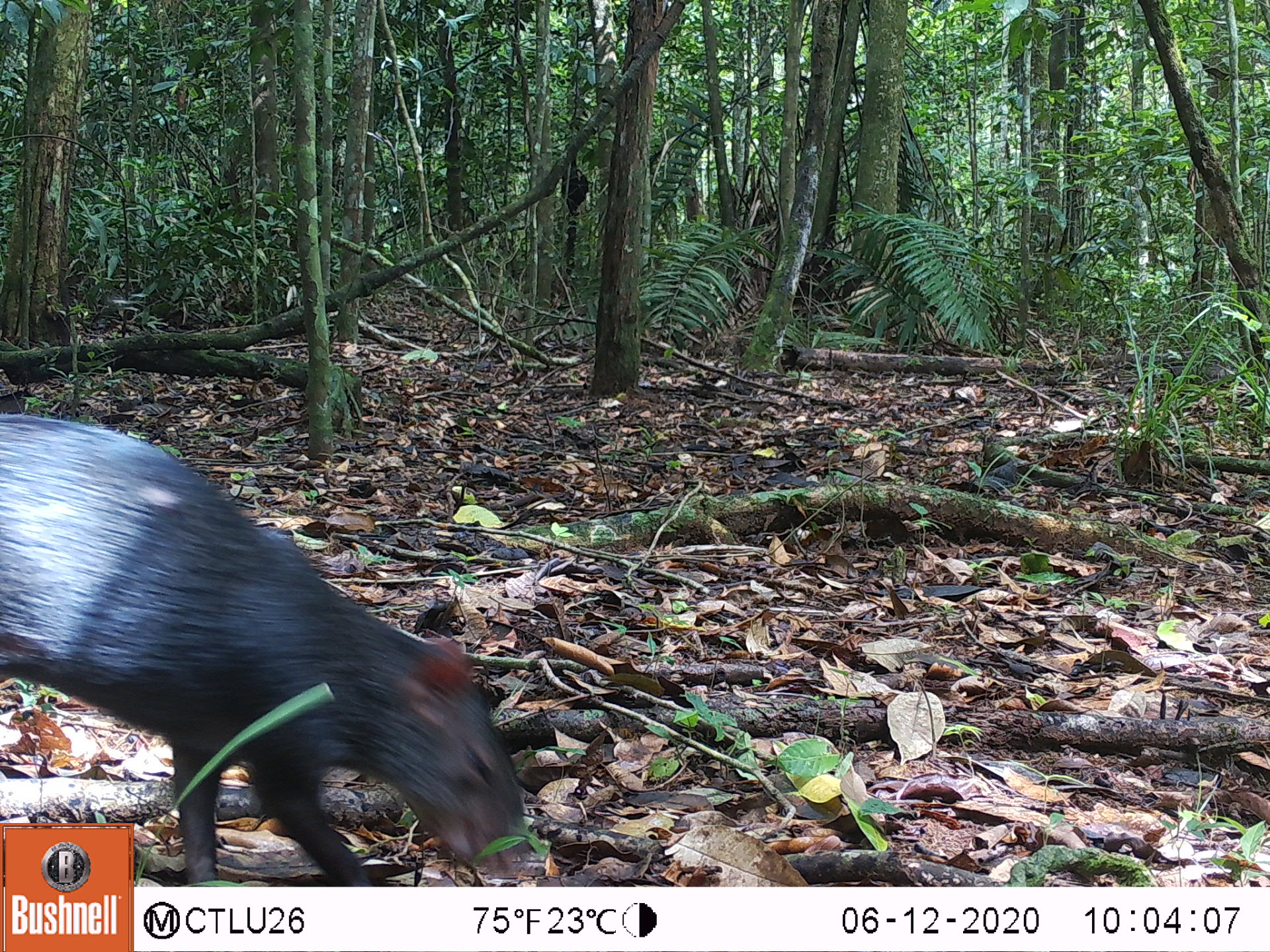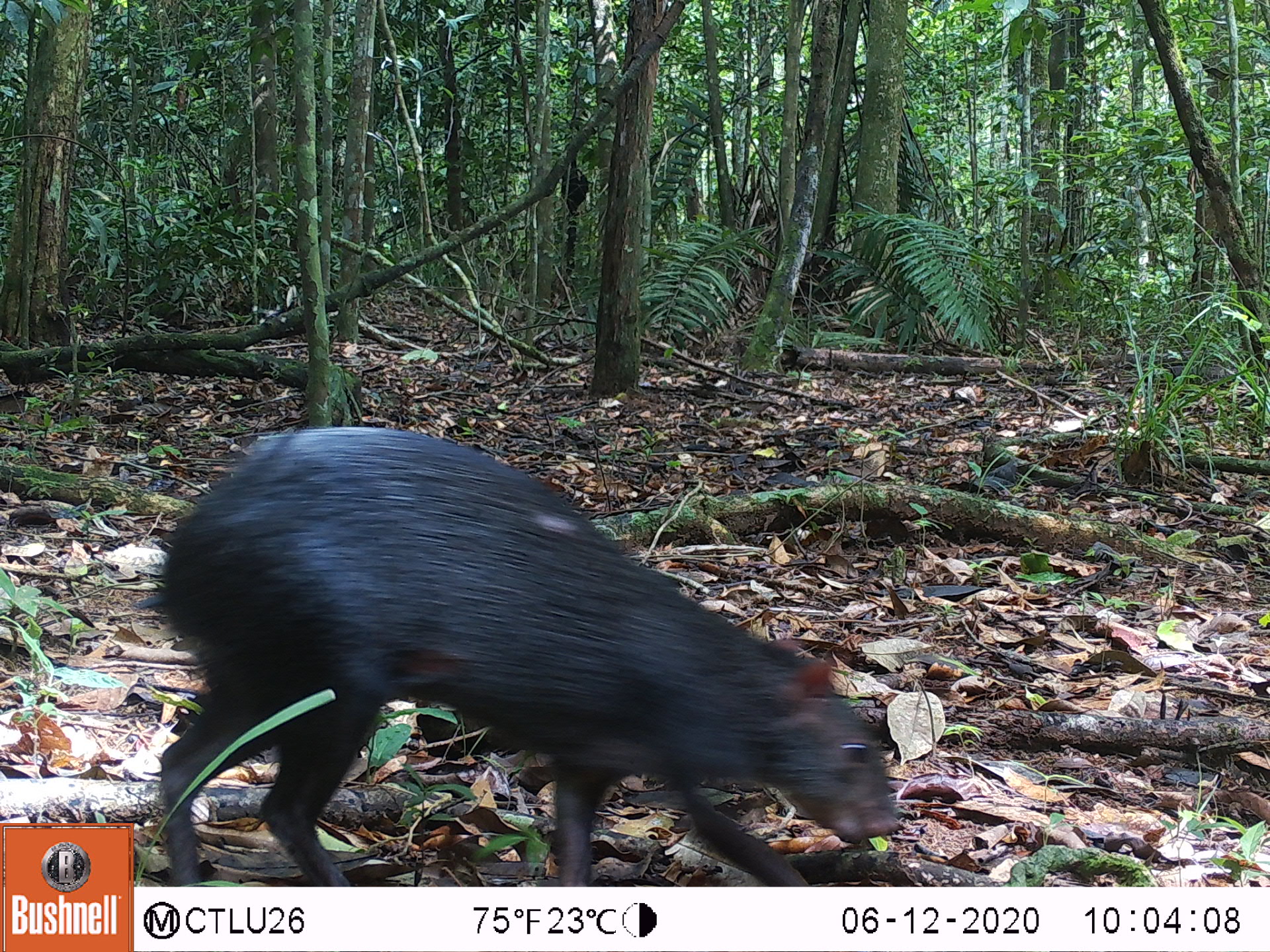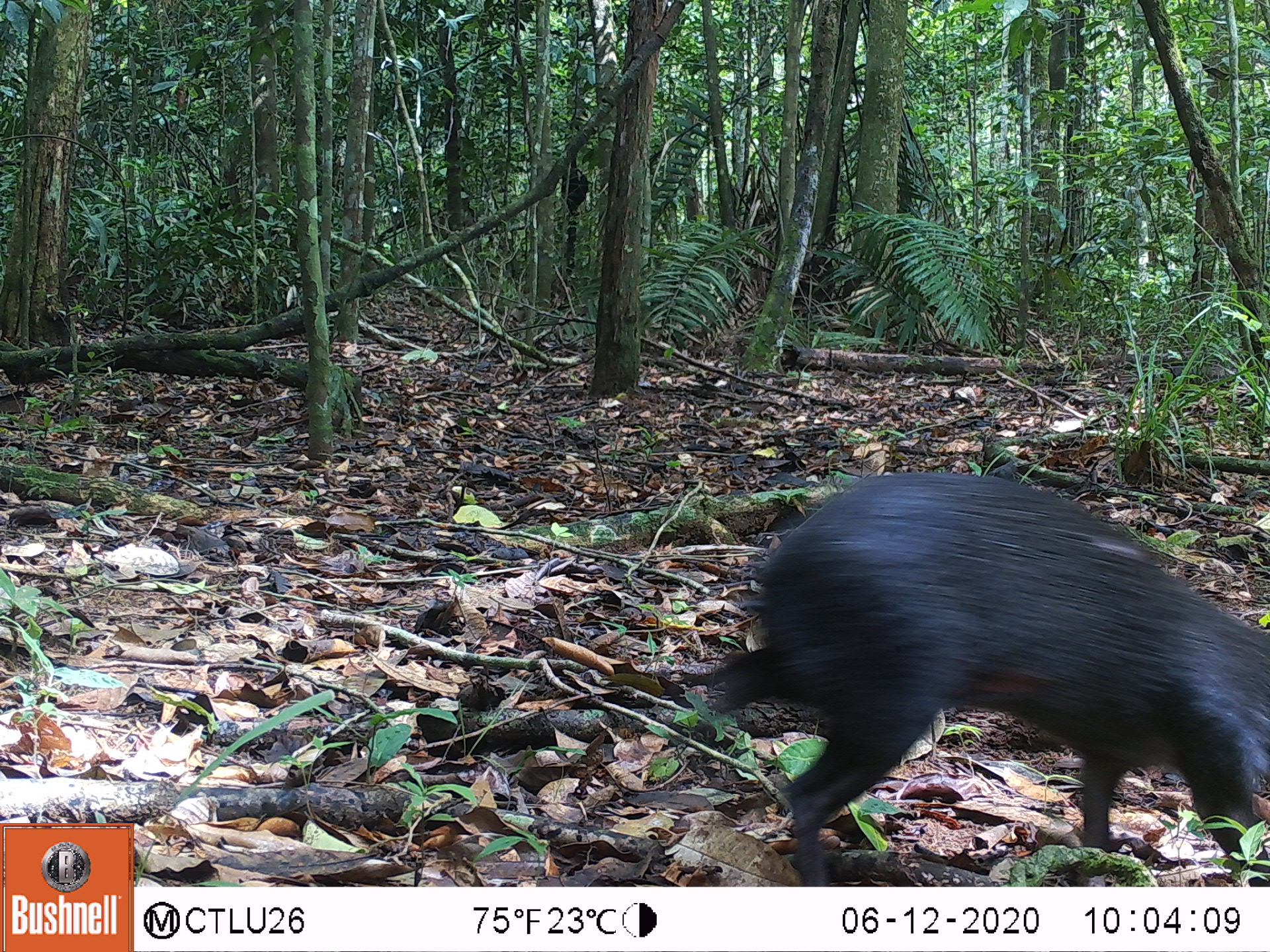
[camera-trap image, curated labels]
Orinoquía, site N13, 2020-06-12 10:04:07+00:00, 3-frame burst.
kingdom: Animalia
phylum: Chordata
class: Mammalia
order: Rodentia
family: Dasyproctidae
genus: Dasyprocta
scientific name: Dasyprocta fuliginosa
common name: black agouti